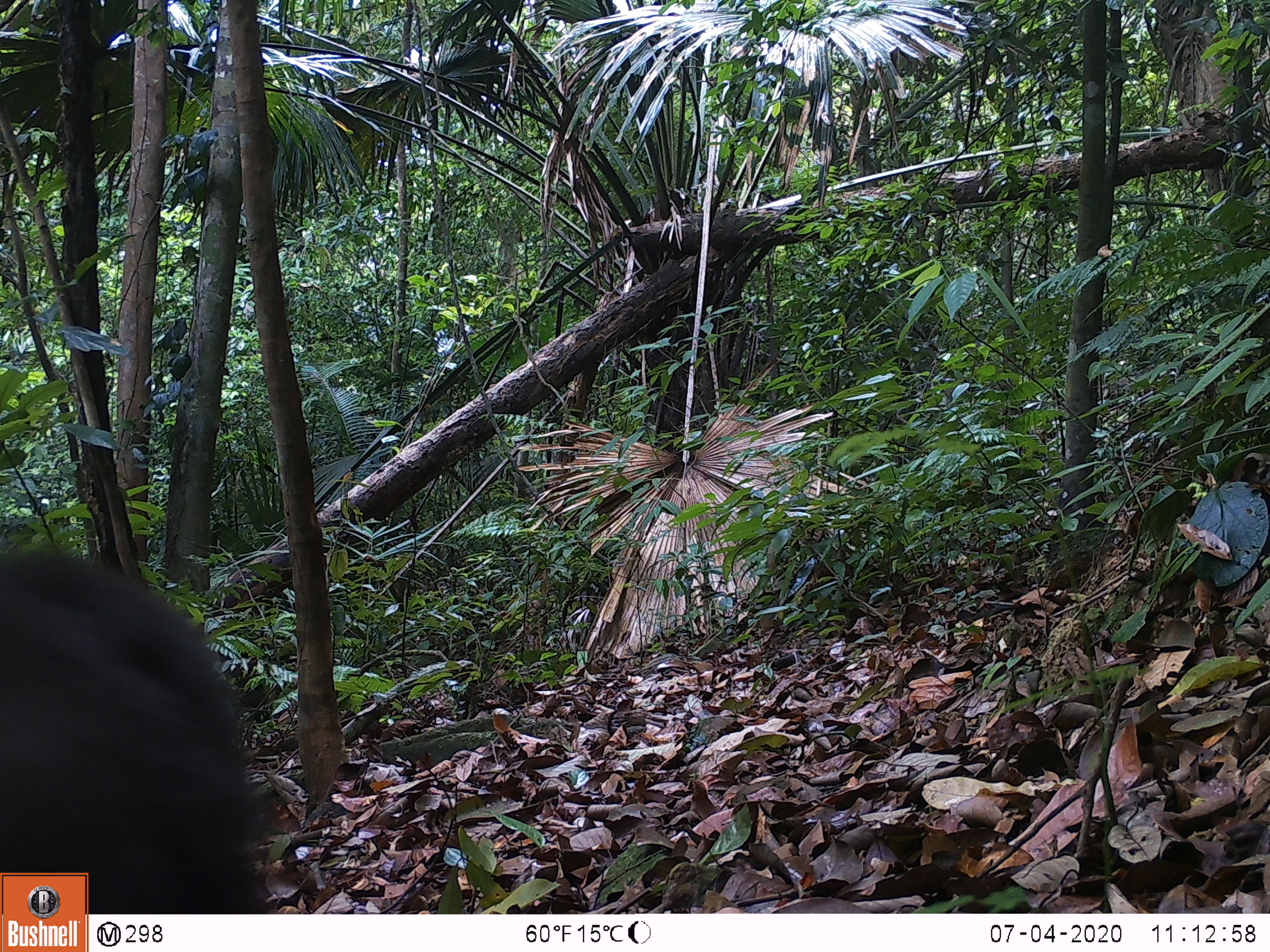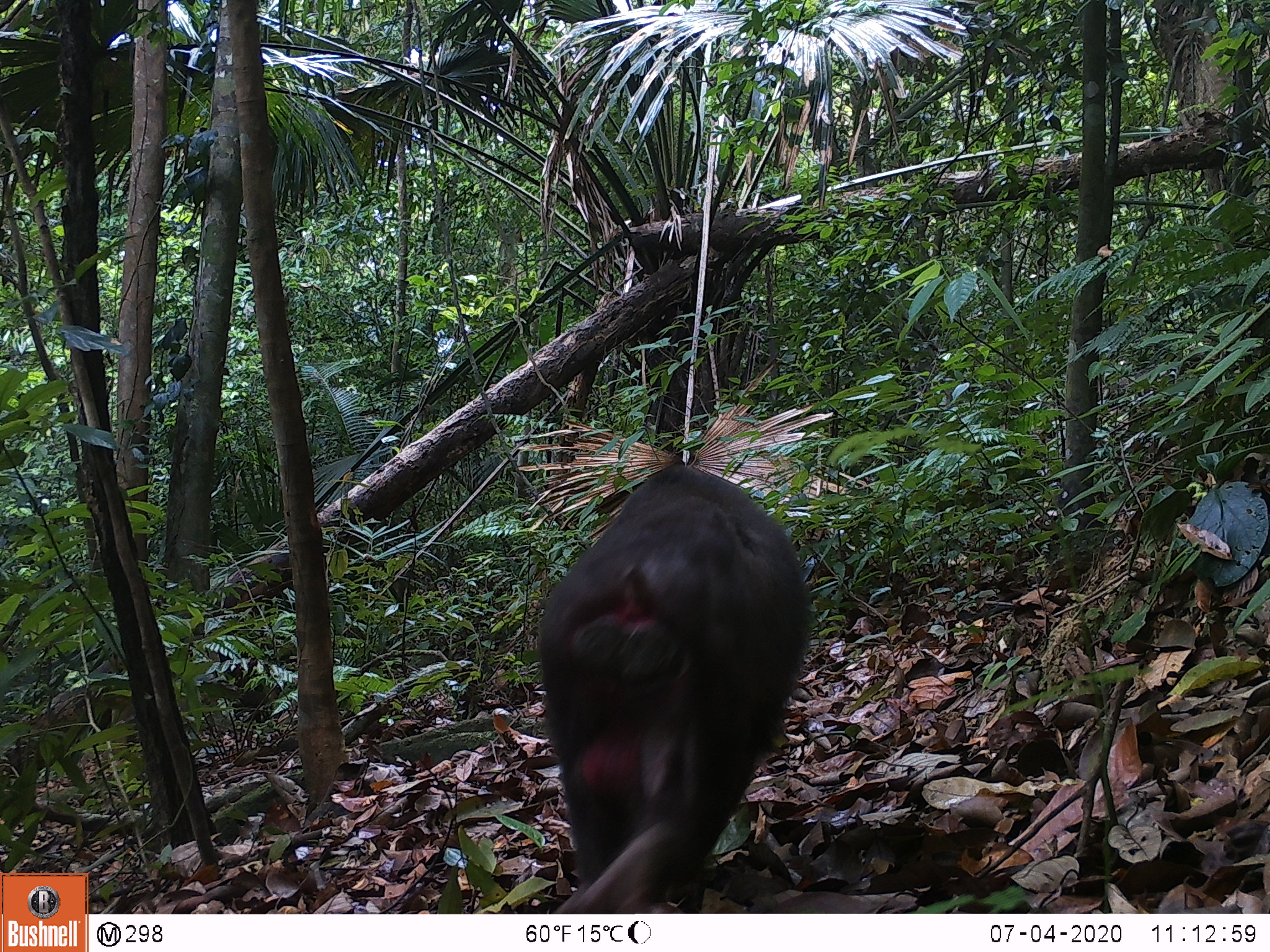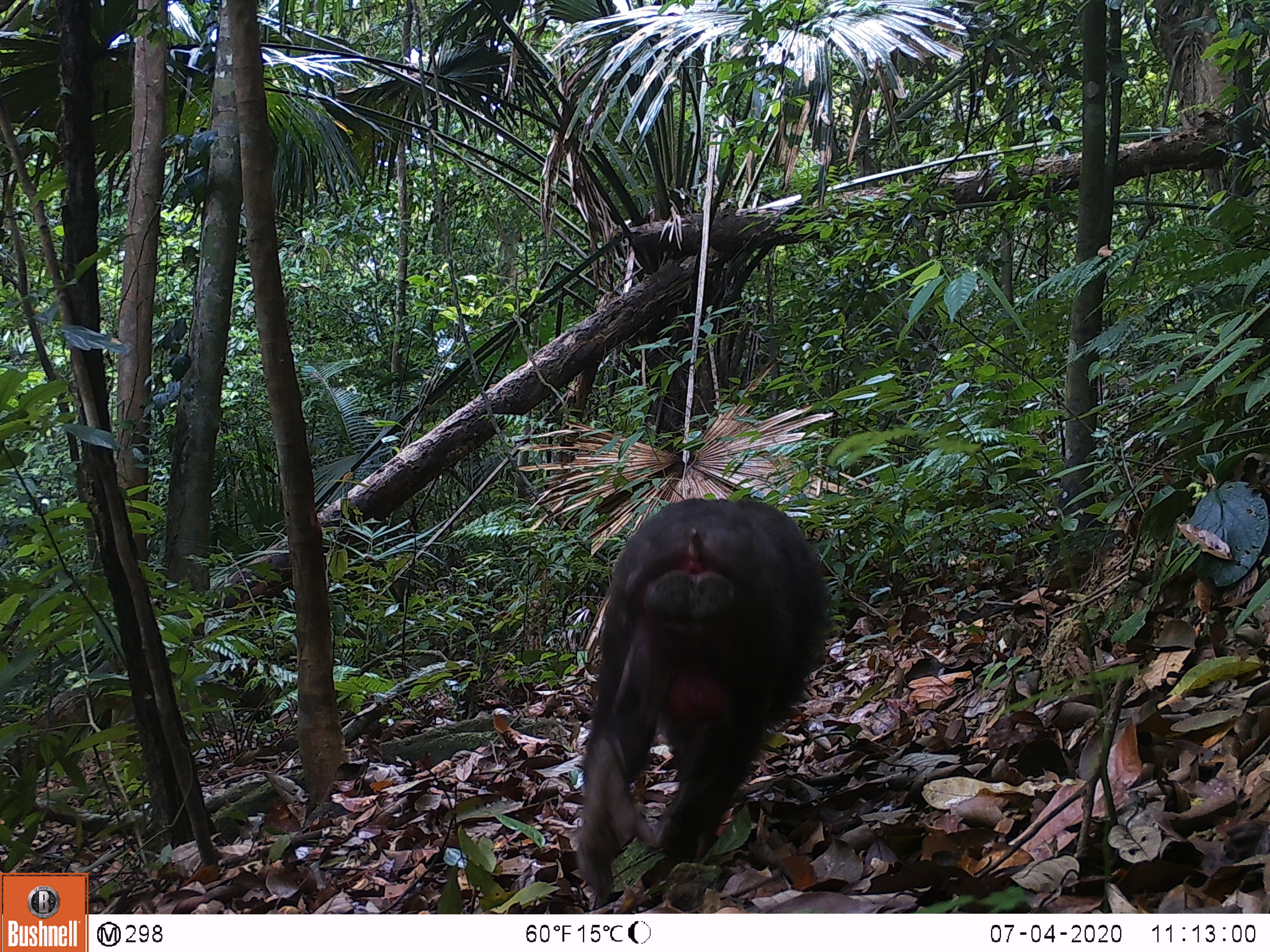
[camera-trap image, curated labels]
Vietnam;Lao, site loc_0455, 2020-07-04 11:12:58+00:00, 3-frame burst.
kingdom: Animalia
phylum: Chordata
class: Mammalia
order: Primates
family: Cercopithecidae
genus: Macaca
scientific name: Macaca arctoides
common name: stump-tailed macaque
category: stump tailed macaque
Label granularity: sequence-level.